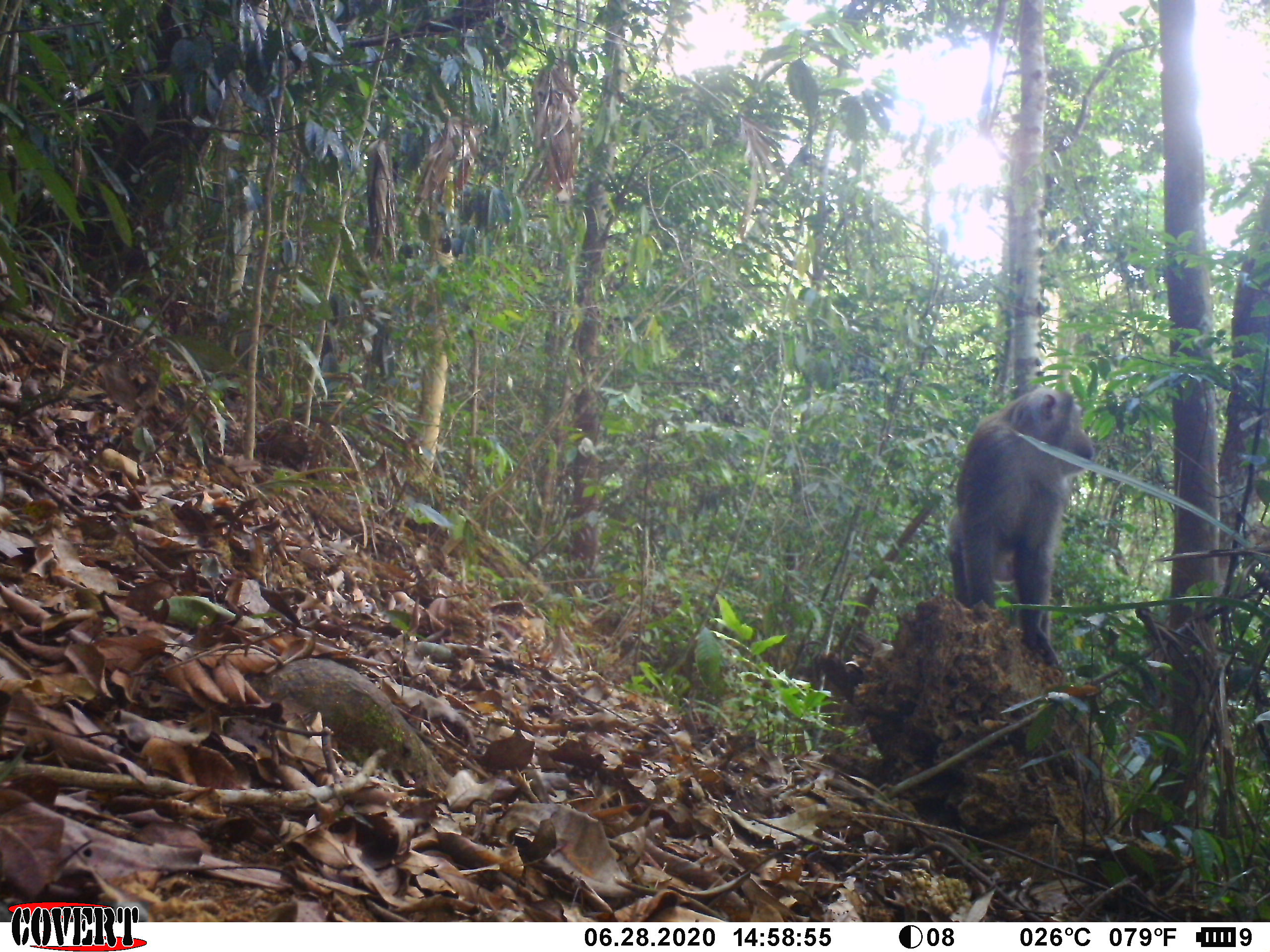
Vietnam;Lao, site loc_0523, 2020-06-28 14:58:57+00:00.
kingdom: Animalia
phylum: Chordata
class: Mammalia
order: Primates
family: Cercopithecidae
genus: Macaca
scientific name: Macaca nemestrina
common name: pig-tailed macaque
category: pig tailed macaque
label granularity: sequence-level